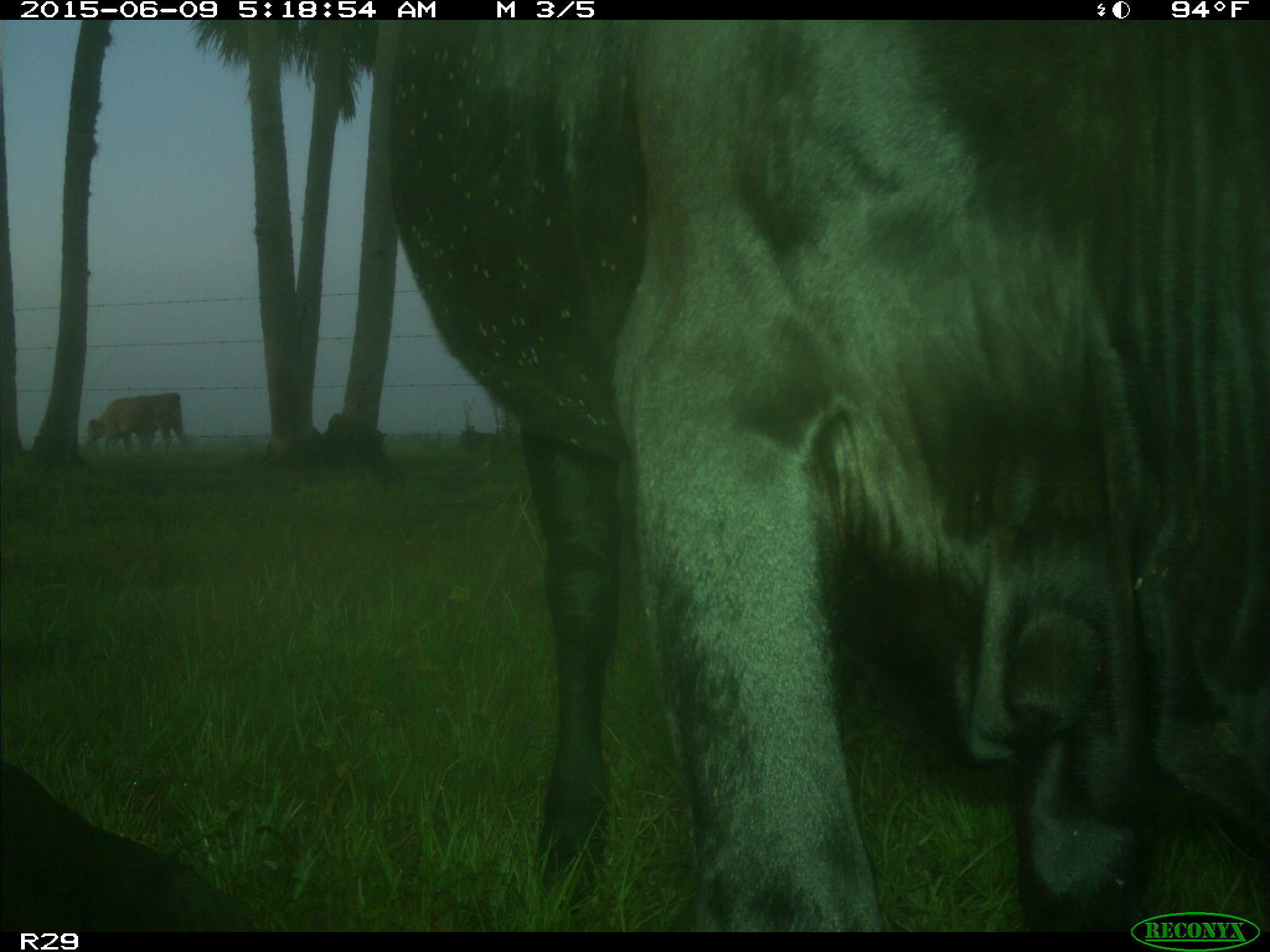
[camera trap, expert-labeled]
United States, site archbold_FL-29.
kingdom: Animalia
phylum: Chordata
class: Mammalia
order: Artiodactyla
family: Bovidae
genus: Bos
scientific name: Bos taurus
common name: domestic cow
Bos taurus (domestic cow).